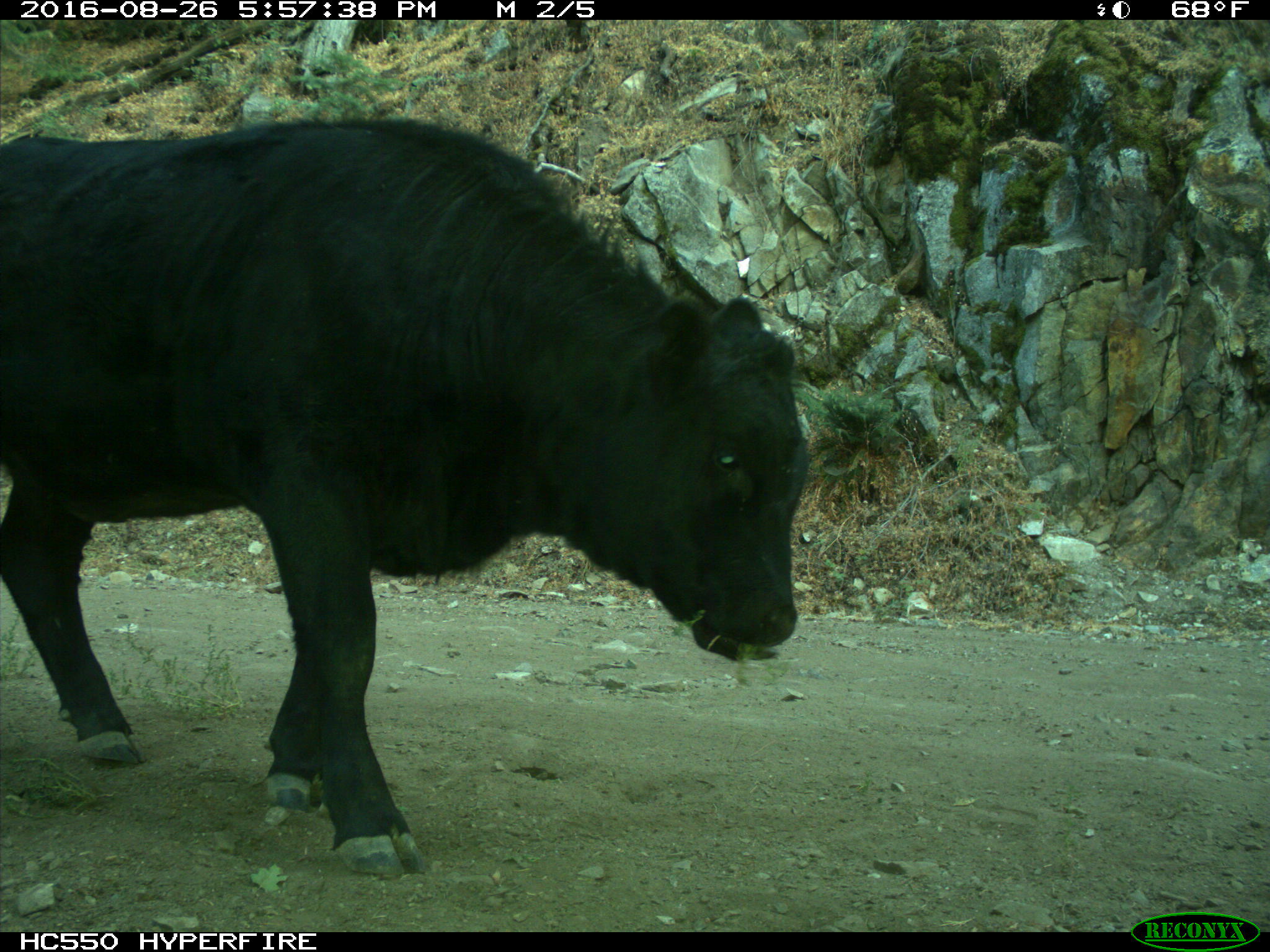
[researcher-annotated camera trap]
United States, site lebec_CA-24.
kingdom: Animalia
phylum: Chordata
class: Mammalia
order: Artiodactyla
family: Bovidae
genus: Bos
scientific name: Bos taurus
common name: domestic cow